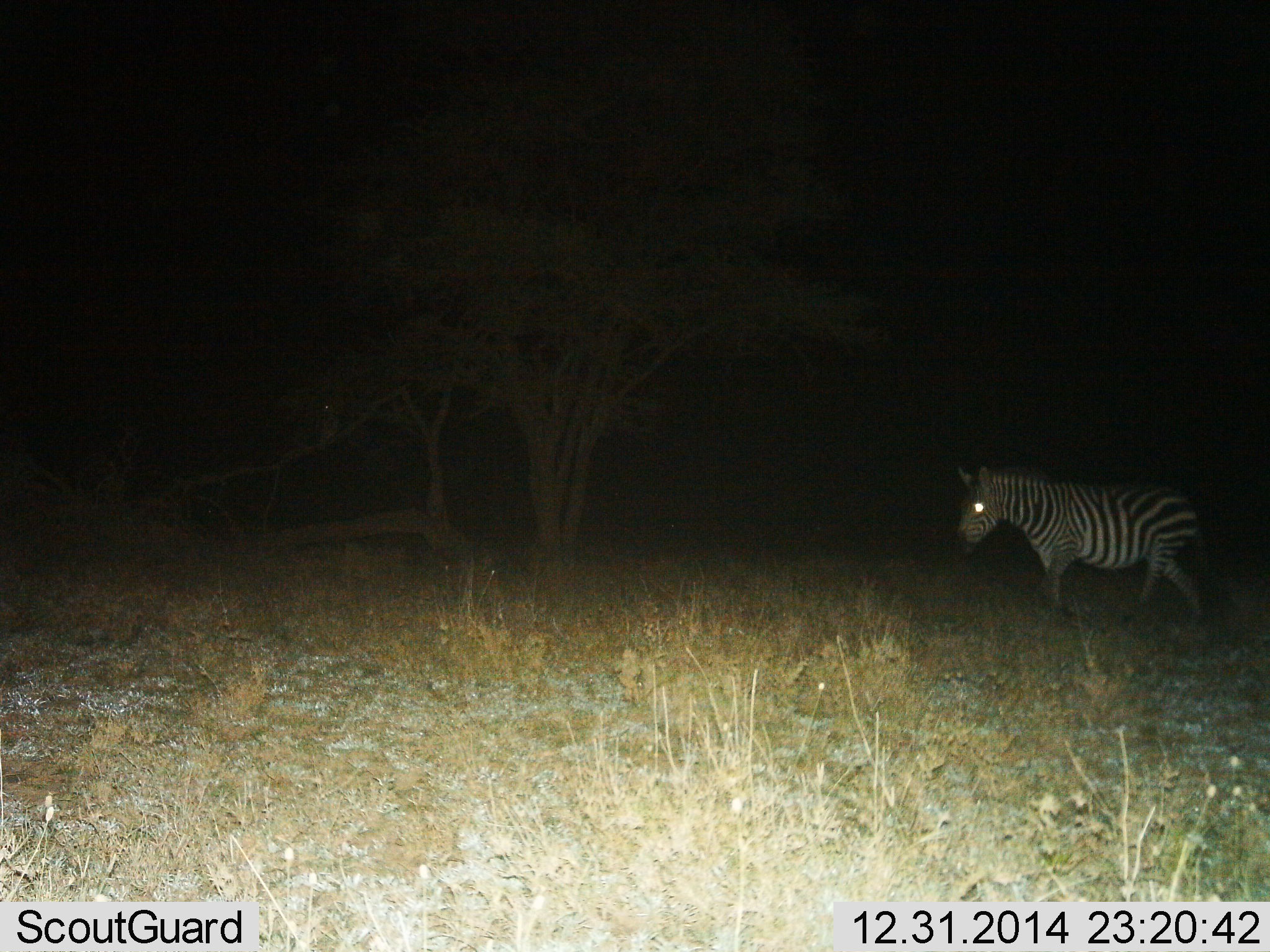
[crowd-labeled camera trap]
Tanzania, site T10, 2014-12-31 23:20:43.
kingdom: Animalia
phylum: Chordata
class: Mammalia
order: Perissodactyla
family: Equidae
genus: Equus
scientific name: Equus quagga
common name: plains zebra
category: zebra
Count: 1.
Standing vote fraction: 60%.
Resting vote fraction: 0%.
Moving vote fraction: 60%.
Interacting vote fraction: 0%.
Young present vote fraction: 0%.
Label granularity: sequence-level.